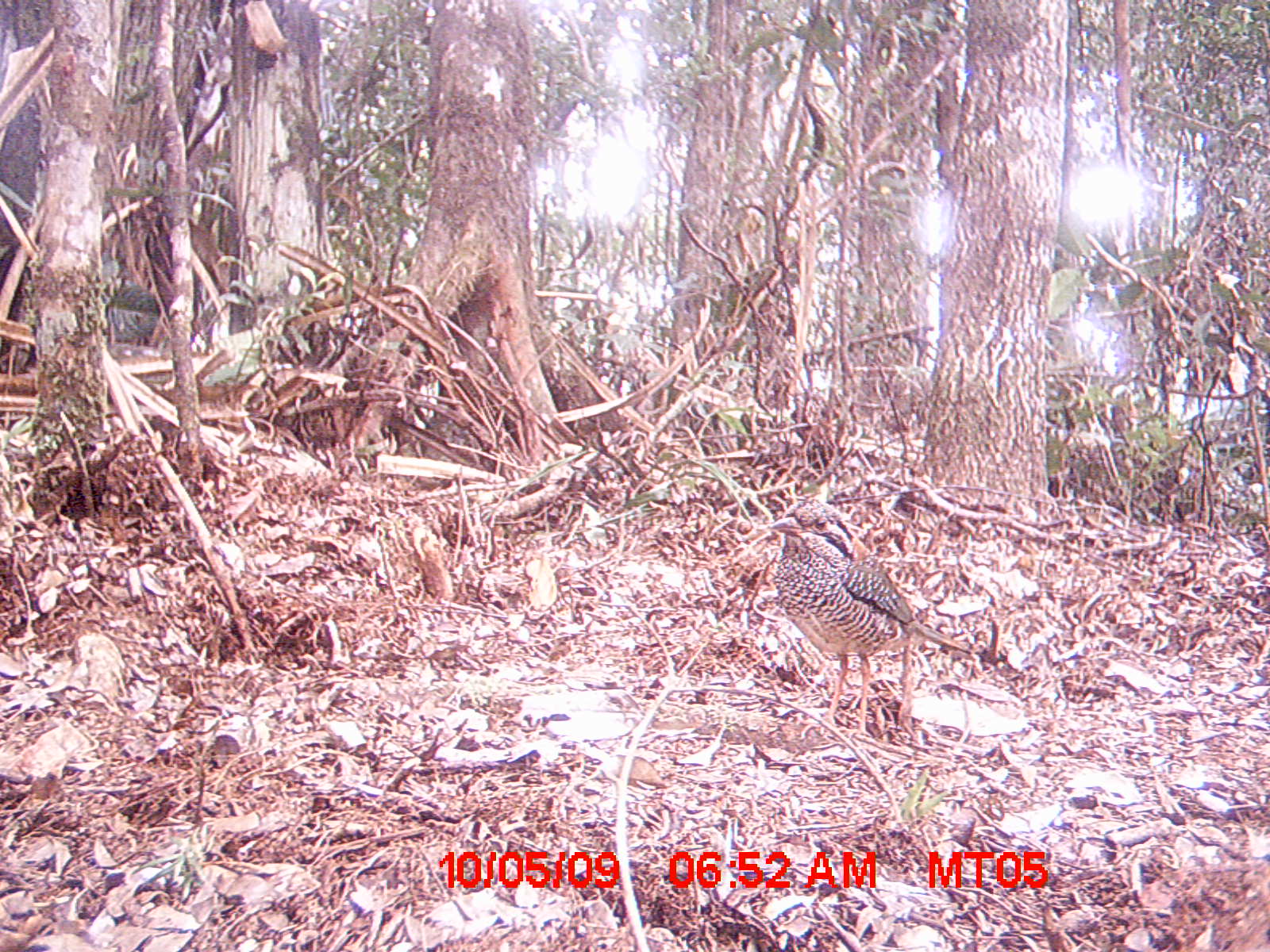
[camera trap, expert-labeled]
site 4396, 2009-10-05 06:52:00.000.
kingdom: Animalia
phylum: Chordata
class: Aves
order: Coraciiformes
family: Brachypteraciidae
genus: Brachypteracias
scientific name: Brachypteracias squamiger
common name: scaly ground-roller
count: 1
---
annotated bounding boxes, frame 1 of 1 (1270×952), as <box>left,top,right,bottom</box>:
brachypteracias squamiger: <box>765,498,973,738</box>